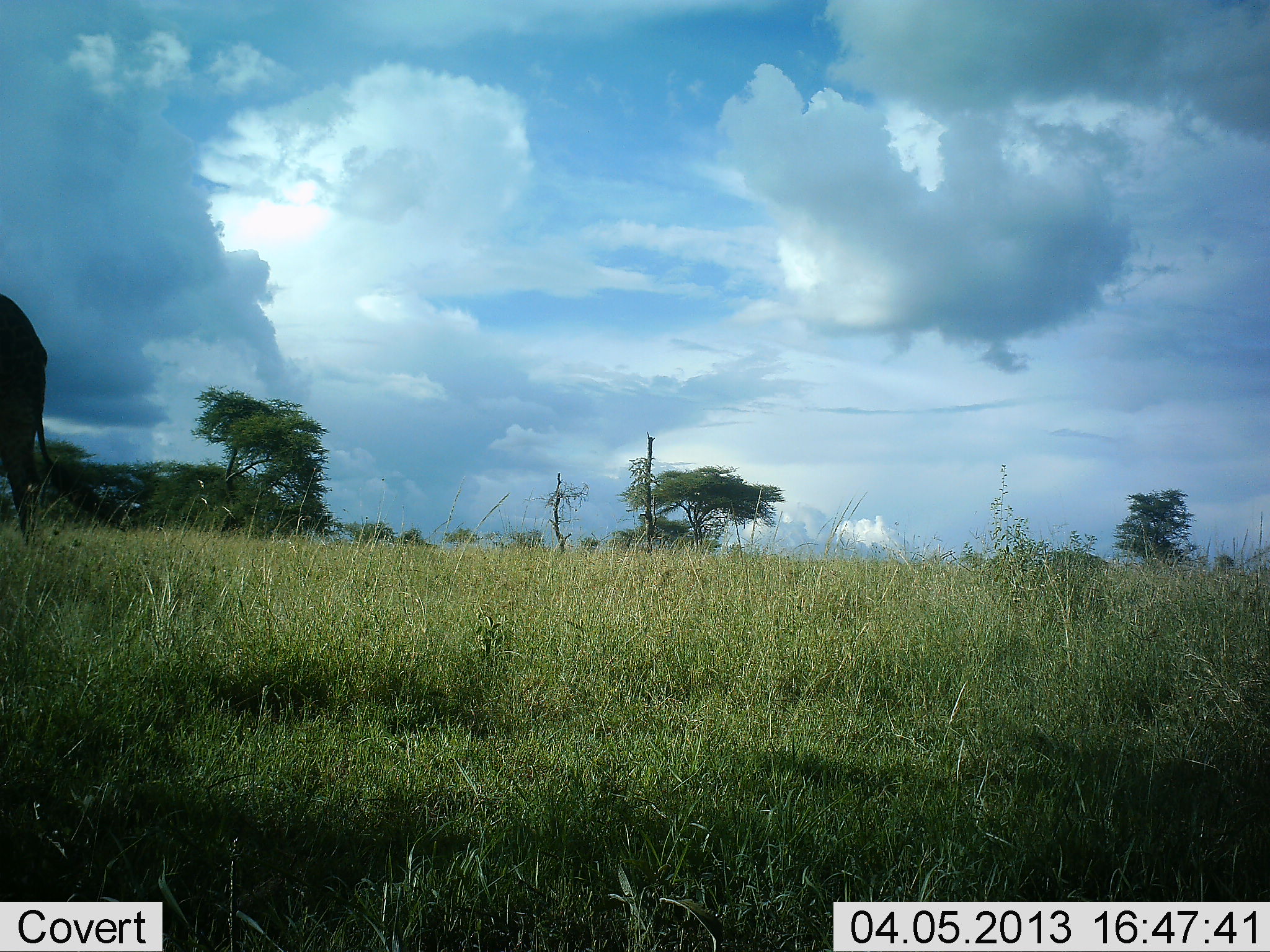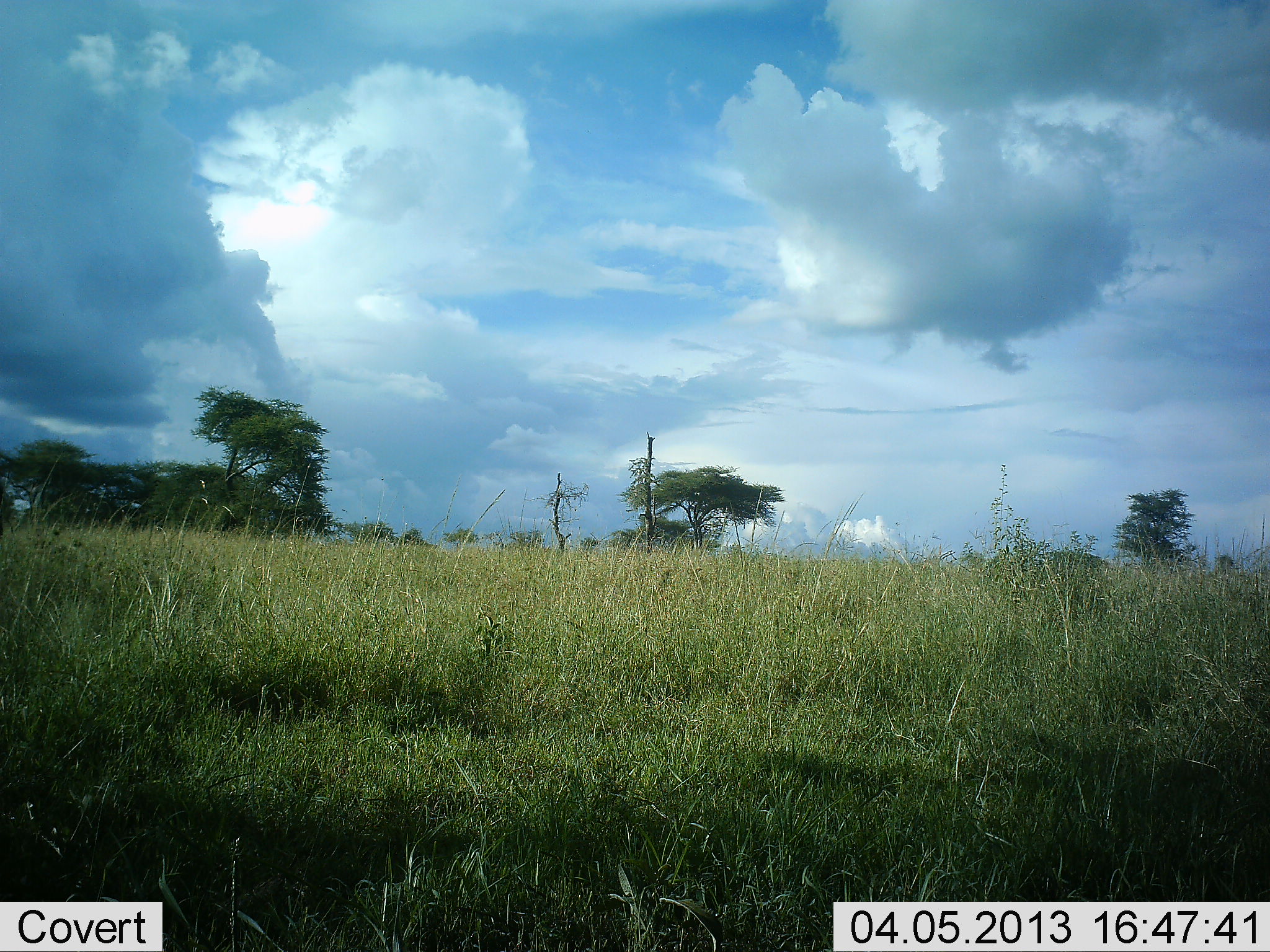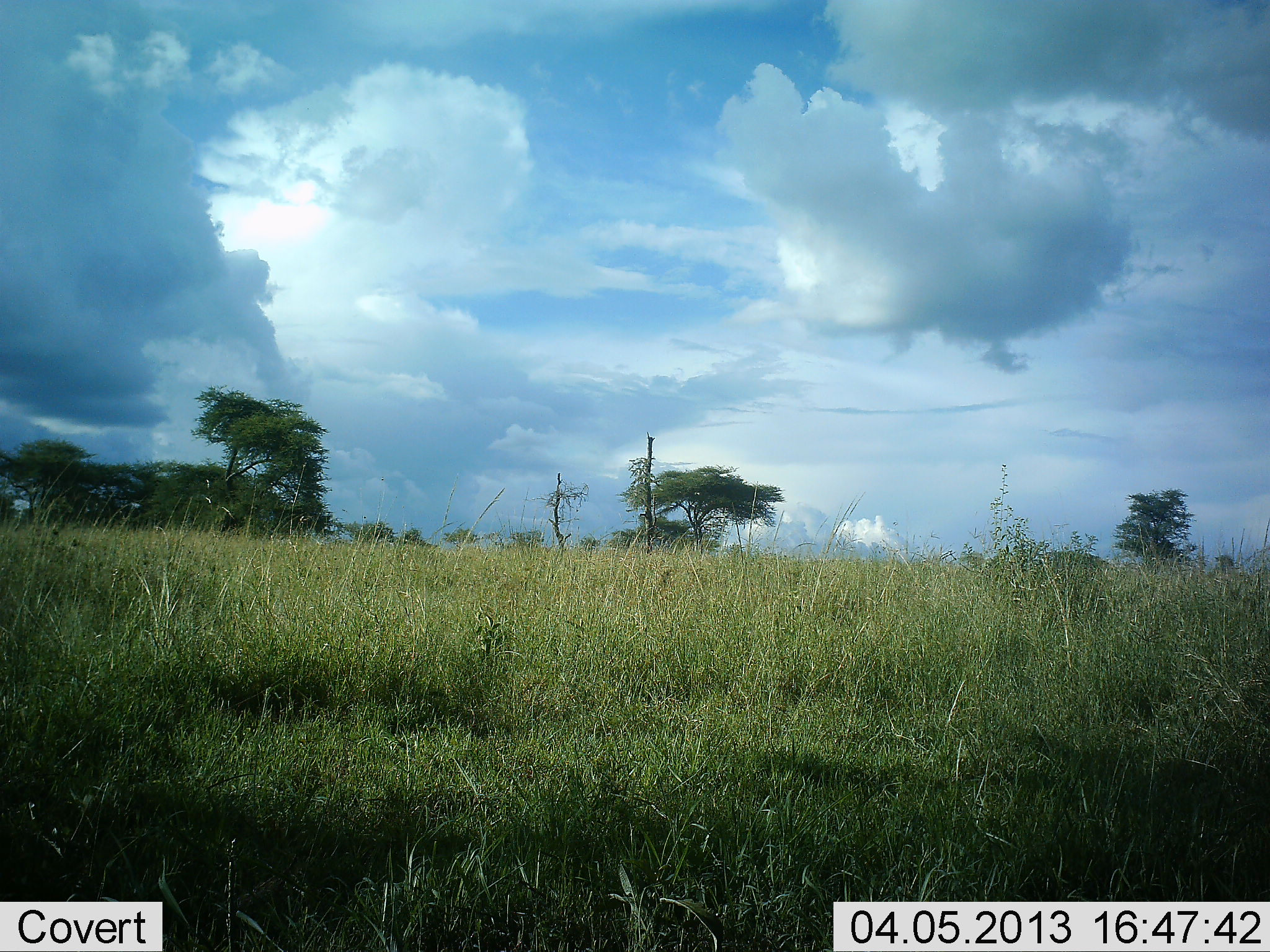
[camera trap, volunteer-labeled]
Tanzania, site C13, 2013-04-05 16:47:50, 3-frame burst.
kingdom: Animalia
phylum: Chordata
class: Mammalia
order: Artiodactyla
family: Bovidae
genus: Connochaetes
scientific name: Connochaetes taurinus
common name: blue wildebeest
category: wildebeest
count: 1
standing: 0%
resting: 0%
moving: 100%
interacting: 0%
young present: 0%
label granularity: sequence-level